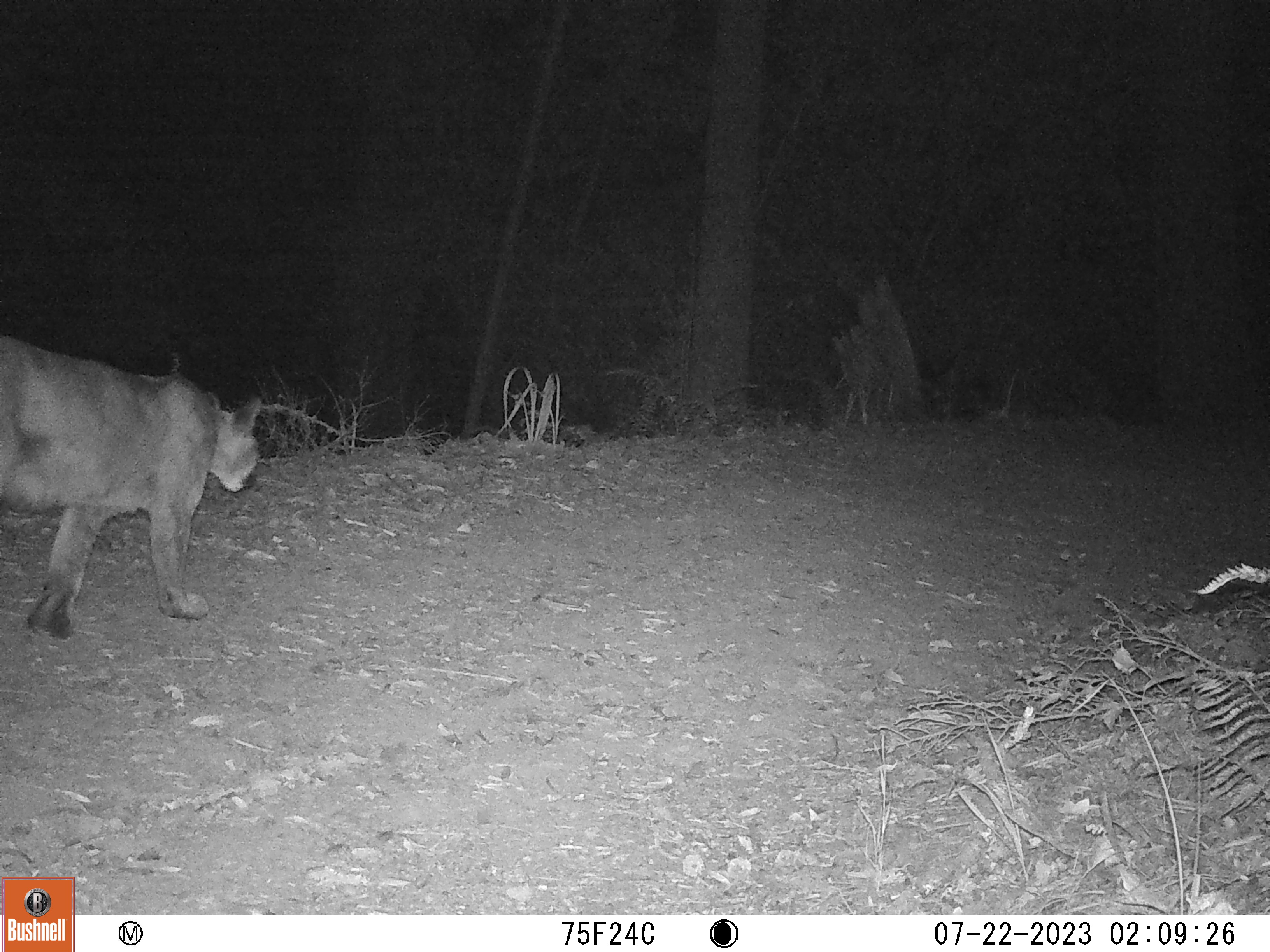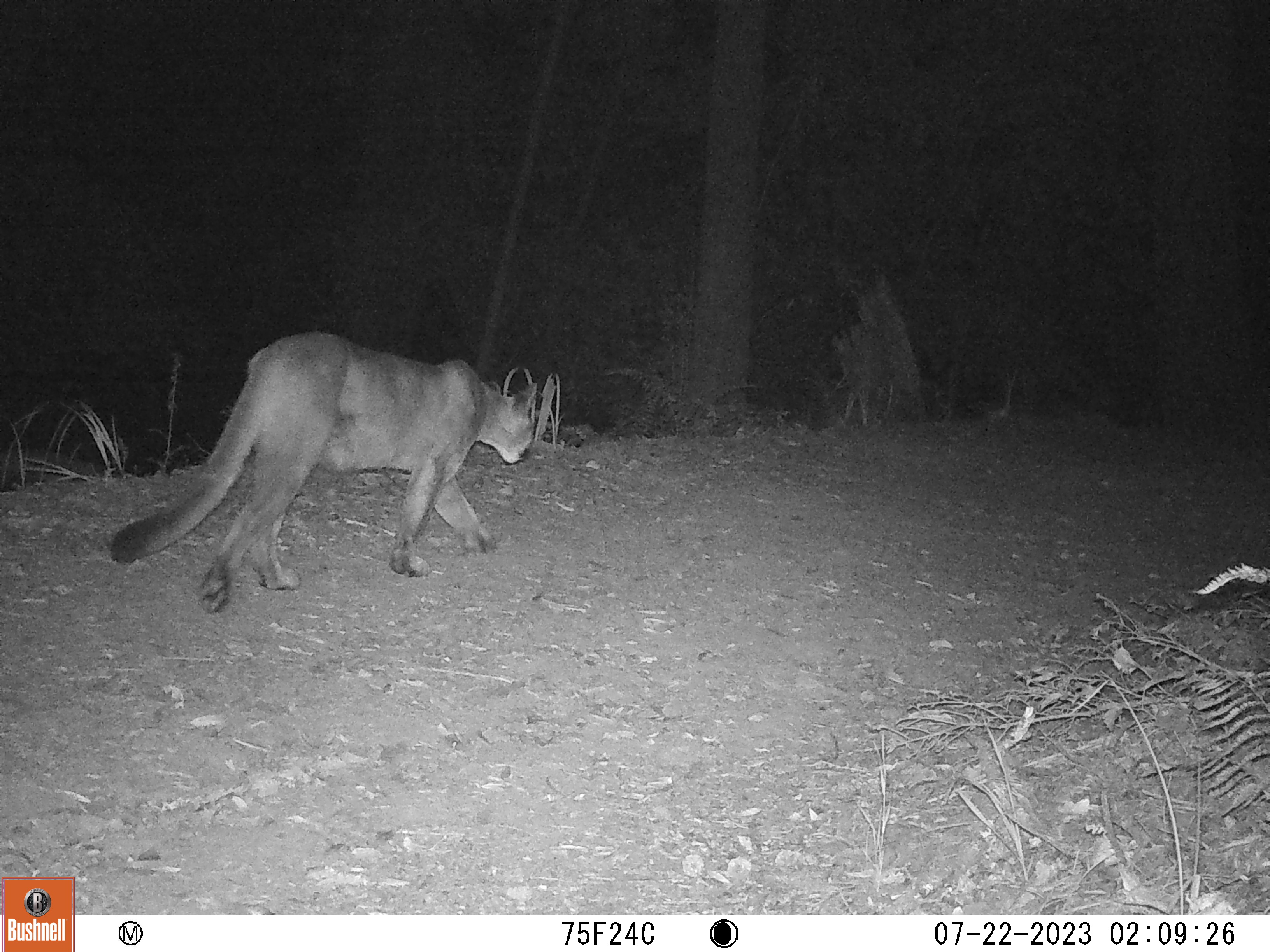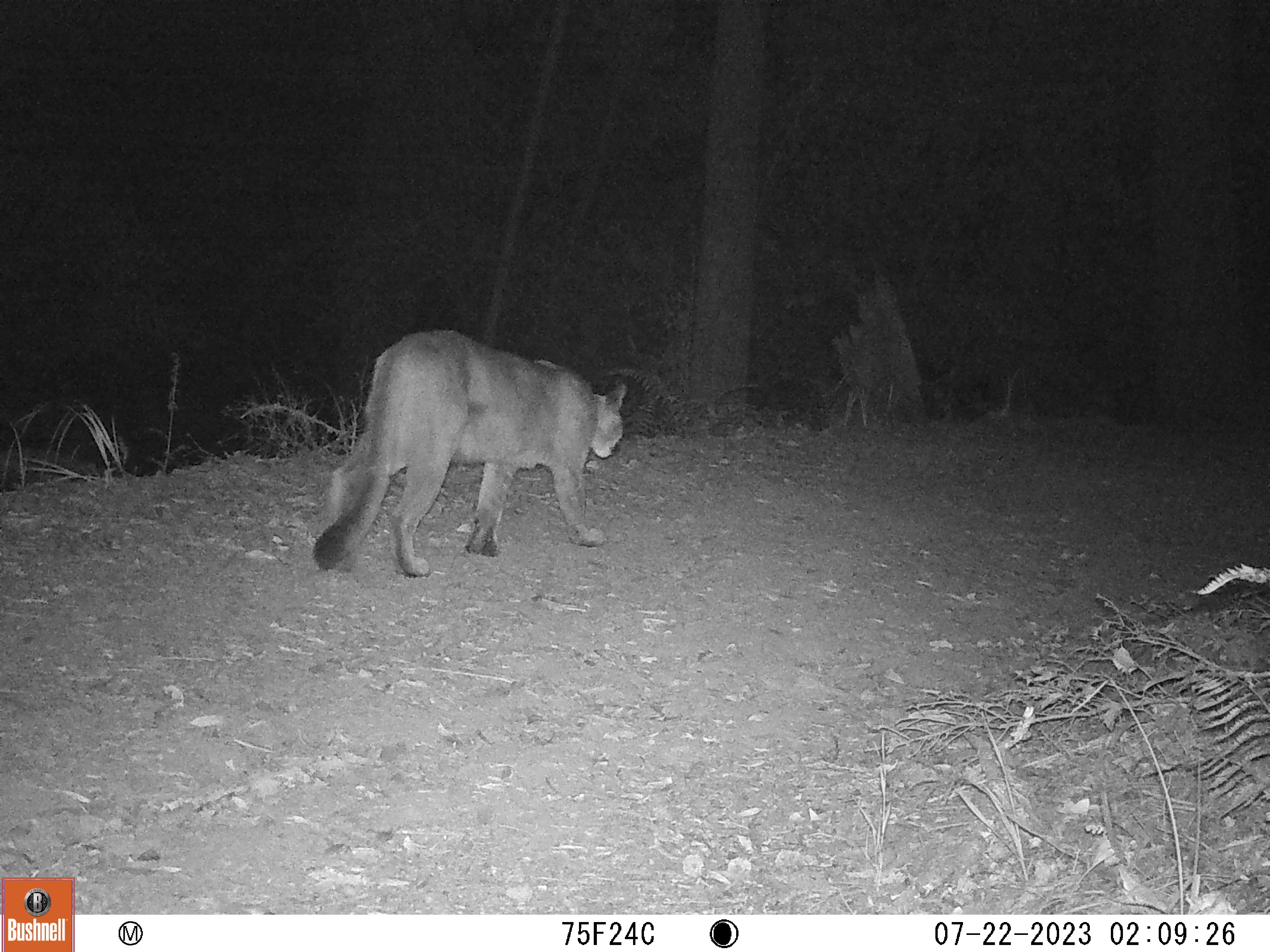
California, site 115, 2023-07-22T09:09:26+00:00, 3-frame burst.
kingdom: Animalia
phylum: Chordata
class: Mammalia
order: Carnivora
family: Felidae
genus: Puma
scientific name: Puma concolor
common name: puma